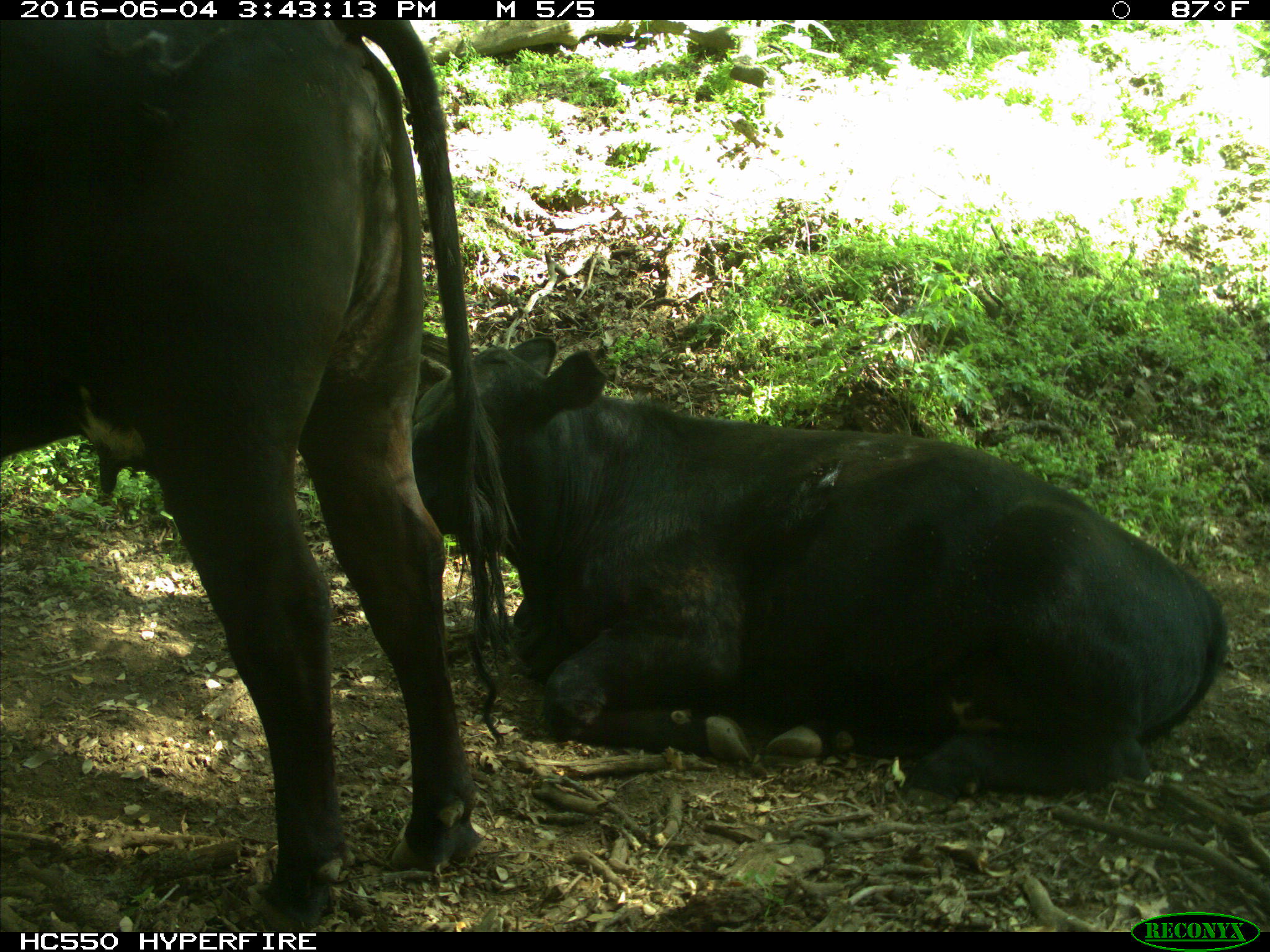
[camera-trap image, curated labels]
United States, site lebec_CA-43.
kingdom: Animalia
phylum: Chordata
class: Mammalia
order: Artiodactyla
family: Bovidae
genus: Bos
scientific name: Bos taurus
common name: domestic cow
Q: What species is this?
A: Bos taurus (domestic cow).